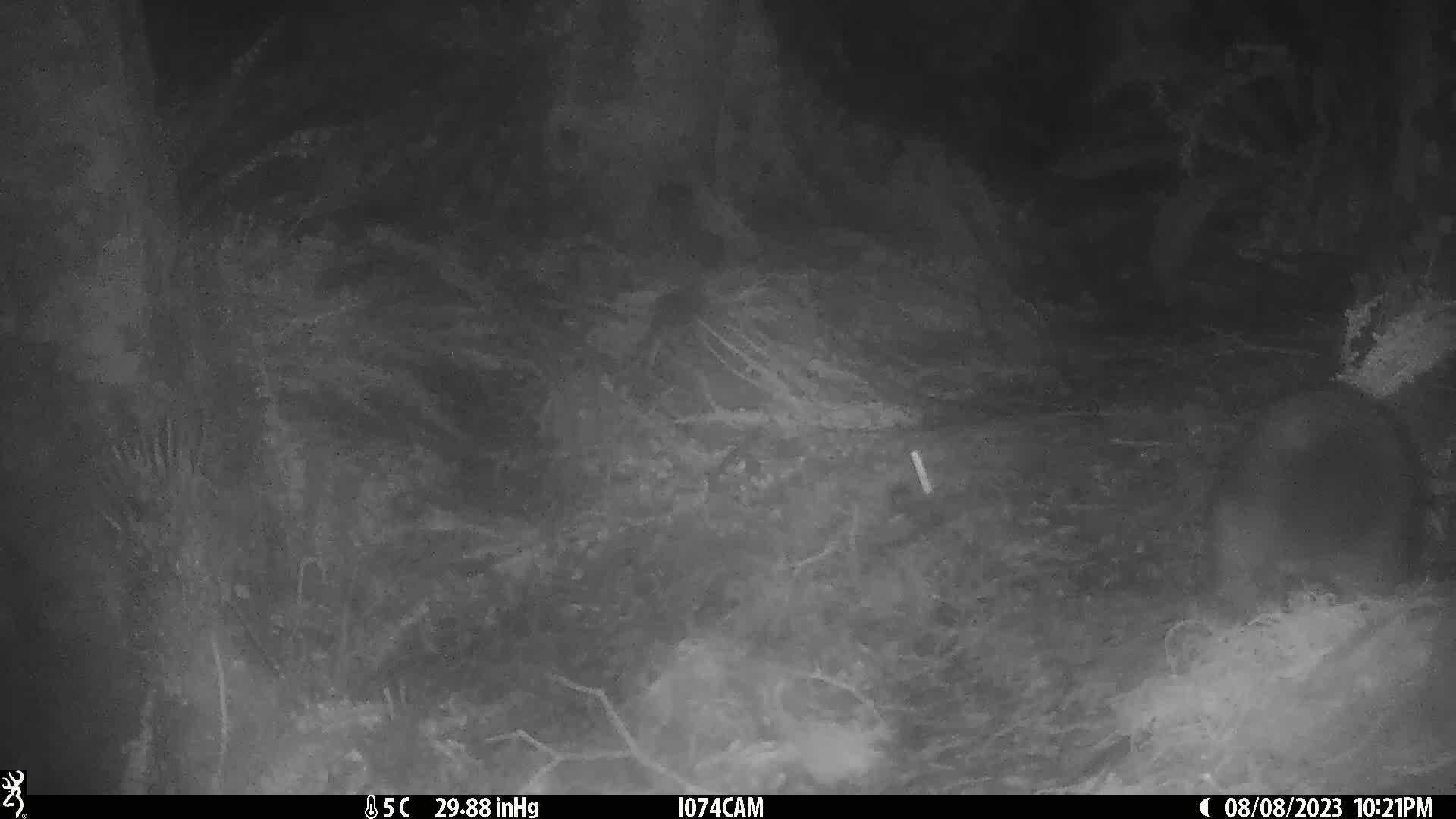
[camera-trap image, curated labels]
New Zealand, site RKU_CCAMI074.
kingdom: Animalia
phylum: Chordata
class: Mammalia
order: Diprotodontia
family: Phalangeridae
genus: Trichosurus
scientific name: Trichosurus vulpecula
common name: common brushtail possum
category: possum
Possum (common brushtail possum) (Trichosurus vulpecula).